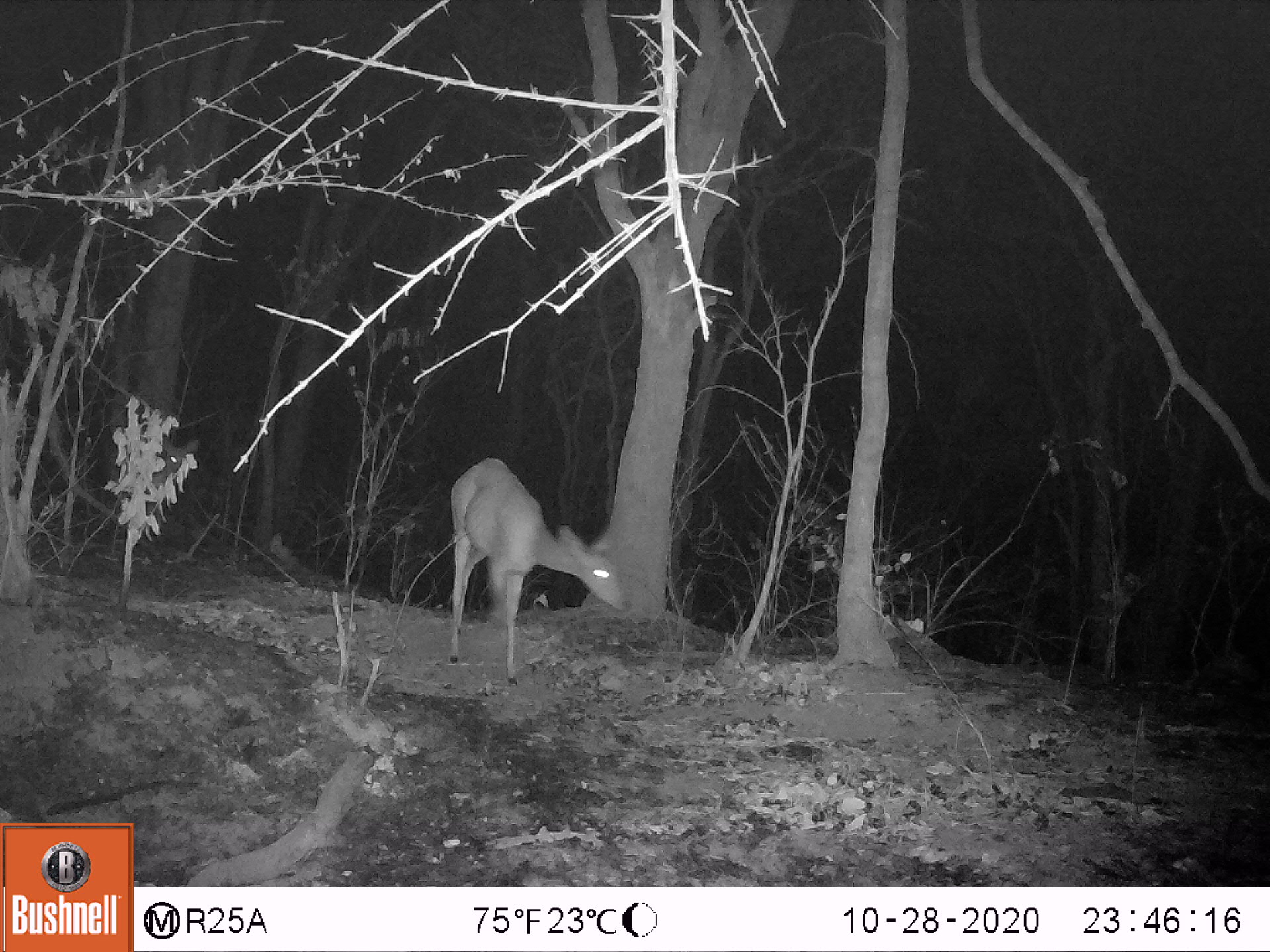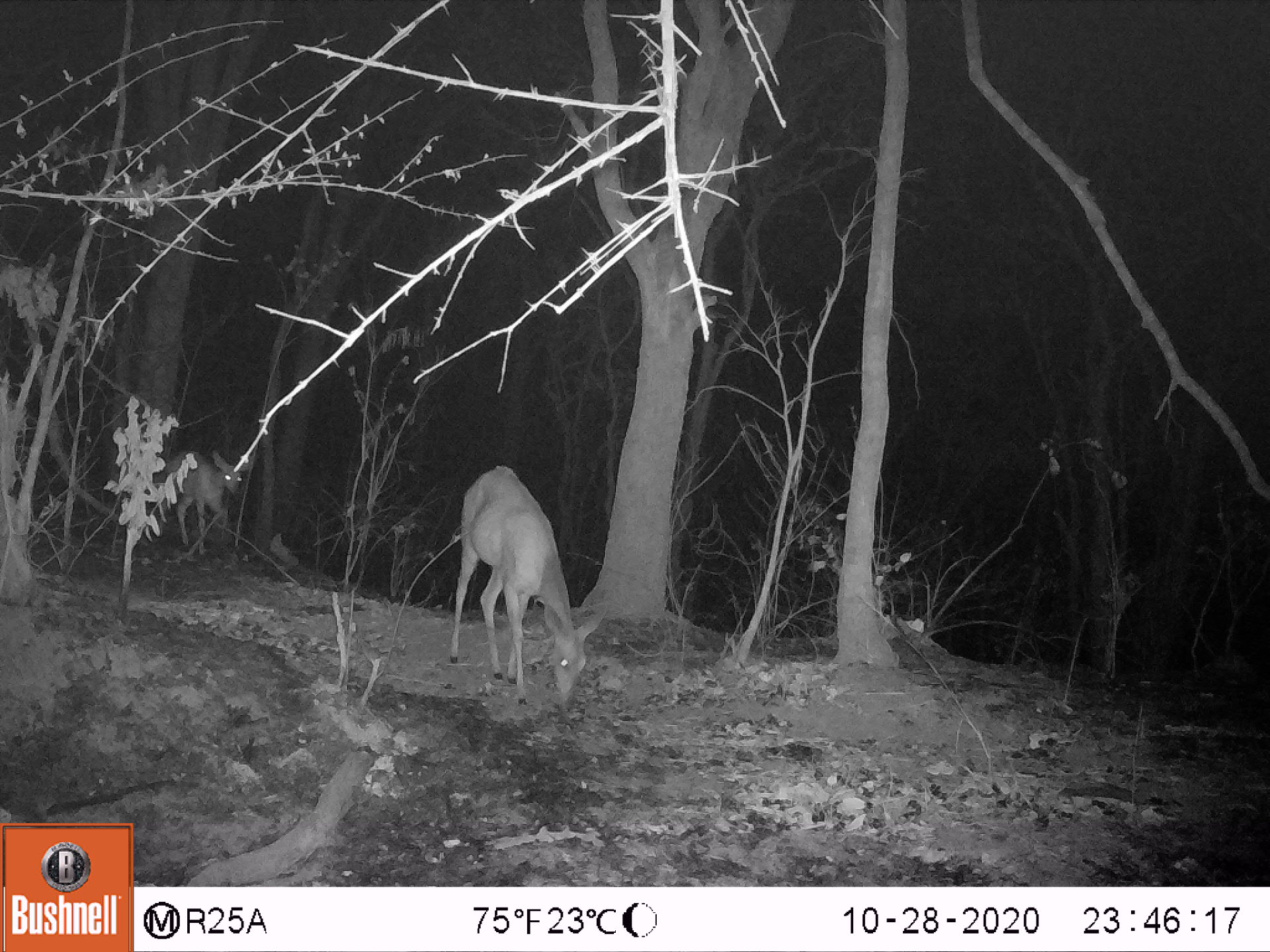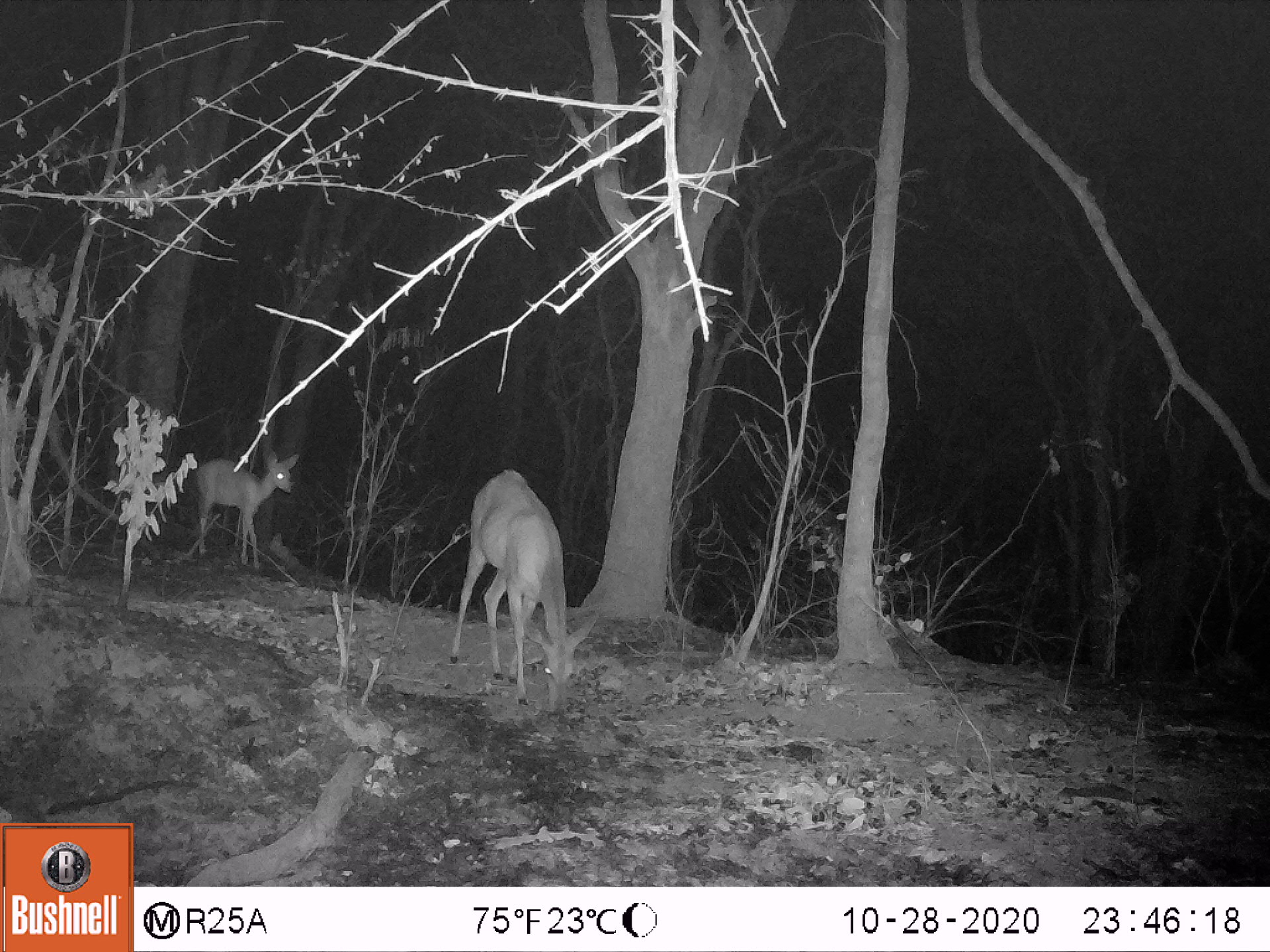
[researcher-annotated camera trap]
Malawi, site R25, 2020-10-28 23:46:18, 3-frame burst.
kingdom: Animalia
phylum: Chordata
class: Mammalia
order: Artiodactyla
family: Bovidae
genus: Tragelaphus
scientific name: Tragelaphus sylvaticus sylvaticus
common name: cape bushbuck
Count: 1.